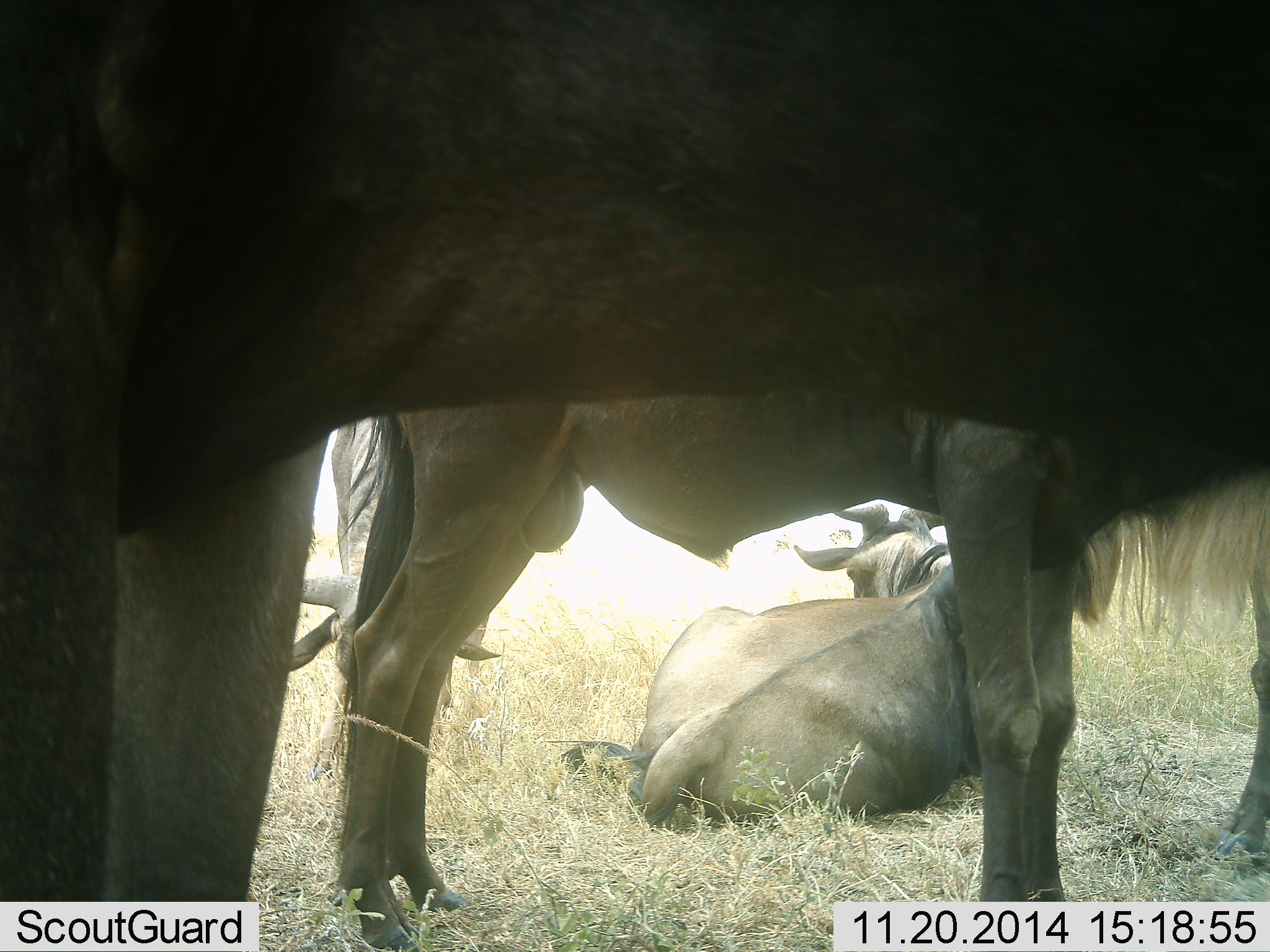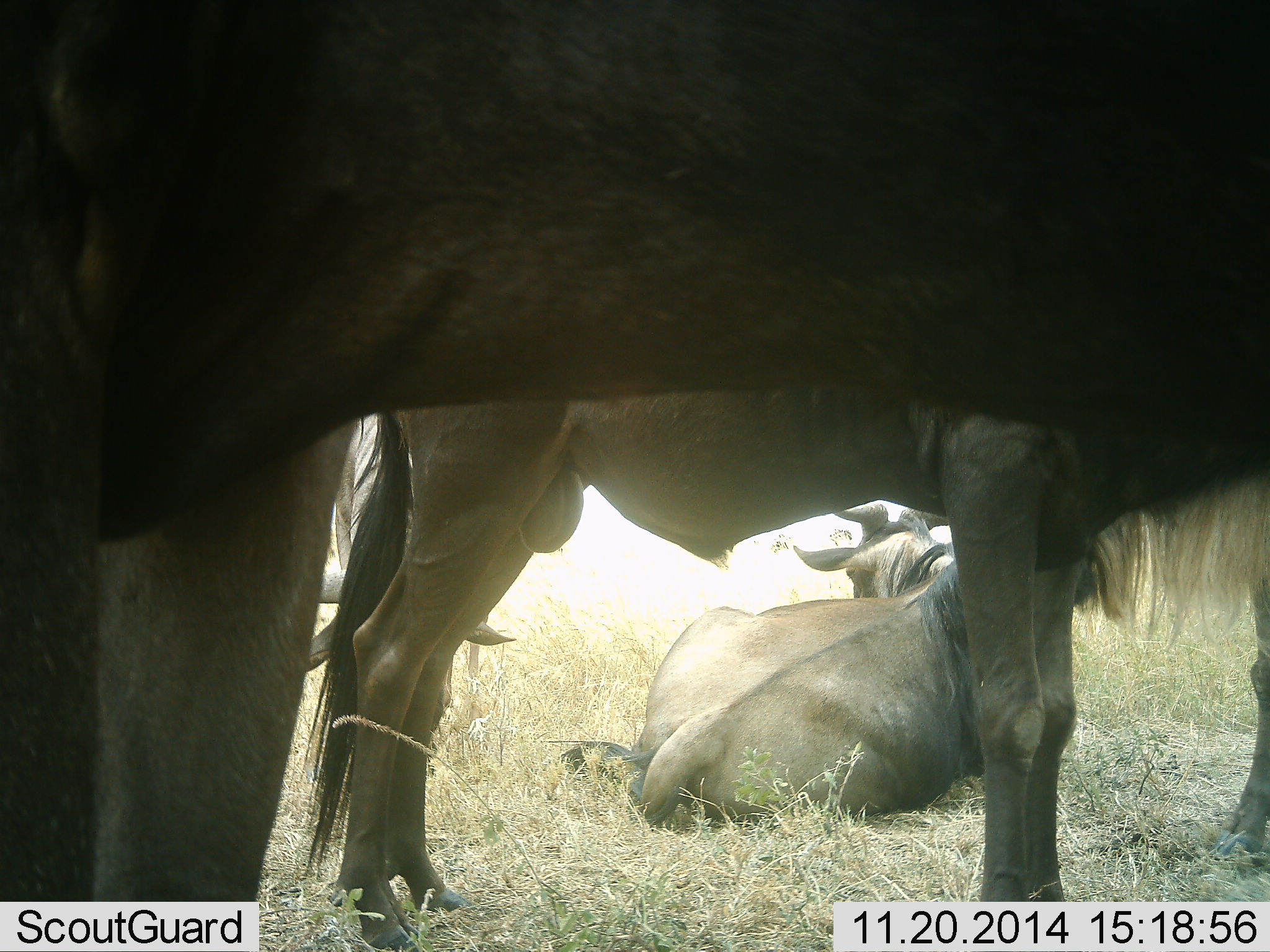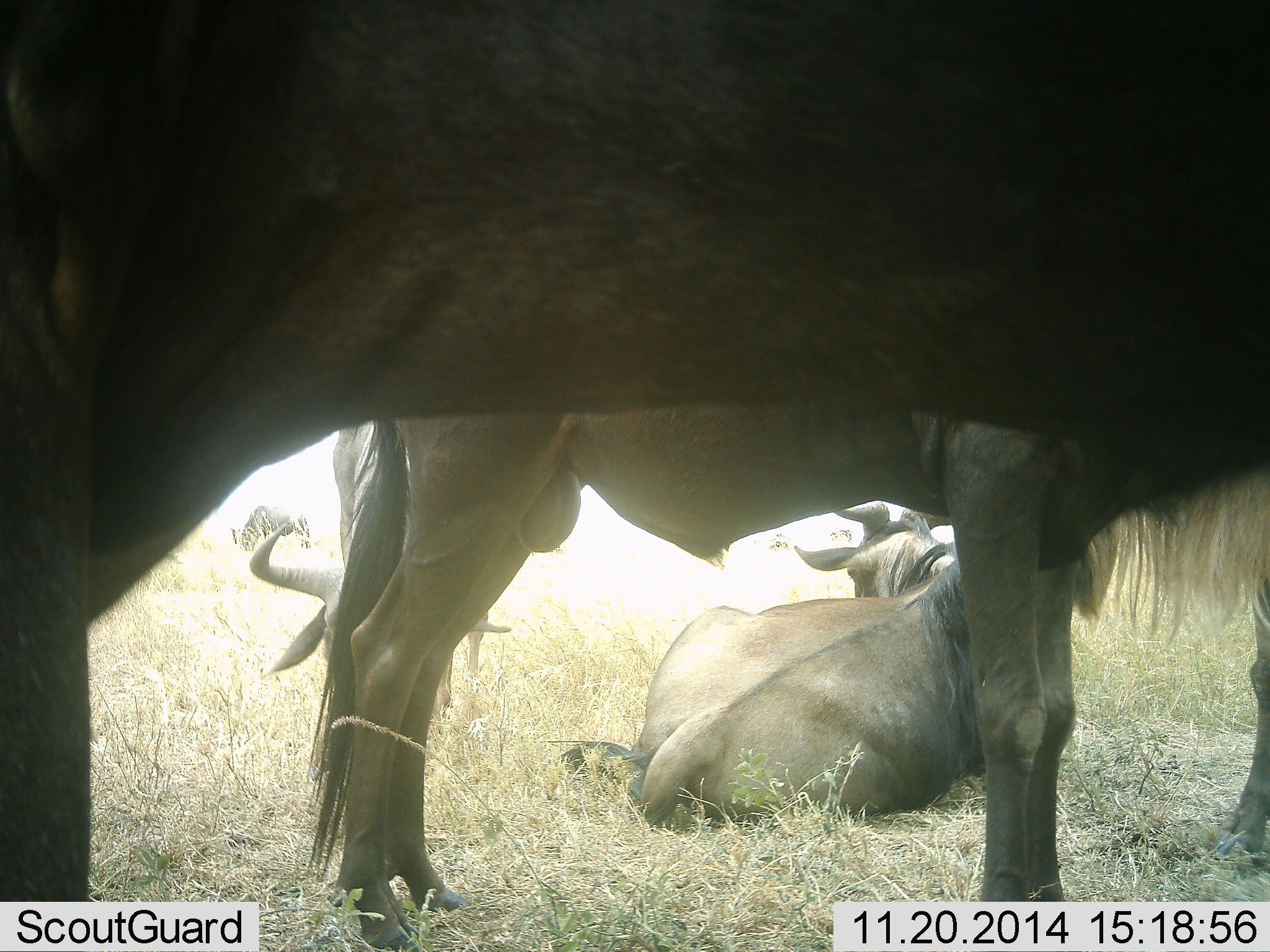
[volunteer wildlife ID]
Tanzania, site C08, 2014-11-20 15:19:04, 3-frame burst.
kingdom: Animalia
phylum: Chordata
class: Mammalia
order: Artiodactyla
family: Bovidae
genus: Connochaetes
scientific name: Connochaetes taurinus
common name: blue wildebeest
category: wildebeest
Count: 4.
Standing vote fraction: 100%.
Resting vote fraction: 90%.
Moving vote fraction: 10%.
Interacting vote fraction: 0%.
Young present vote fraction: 0%.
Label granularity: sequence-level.